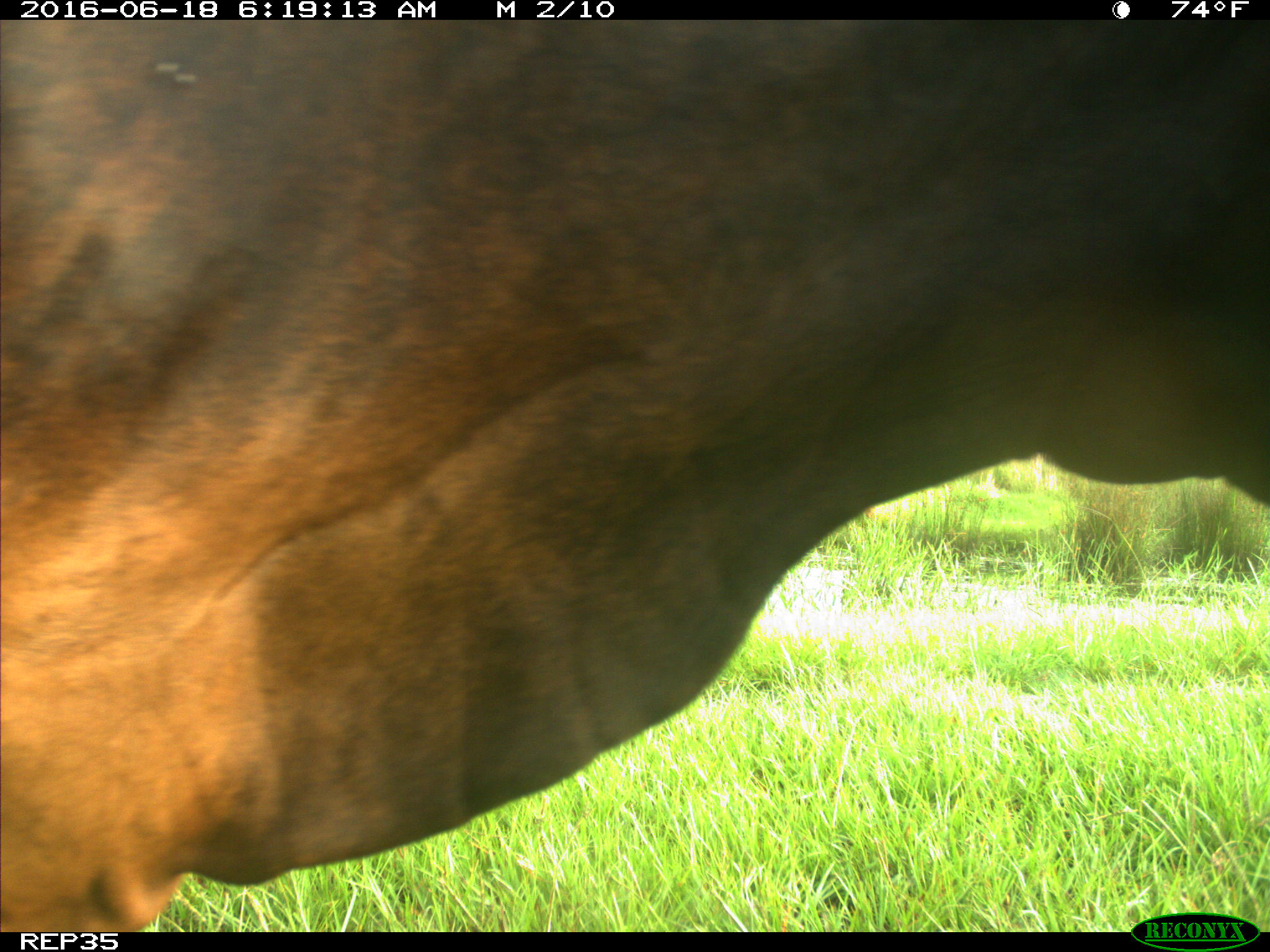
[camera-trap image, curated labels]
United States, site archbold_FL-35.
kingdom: Animalia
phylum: Chordata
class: Mammalia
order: Artiodactyla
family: Bovidae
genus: Bos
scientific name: Bos taurus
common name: domestic cow